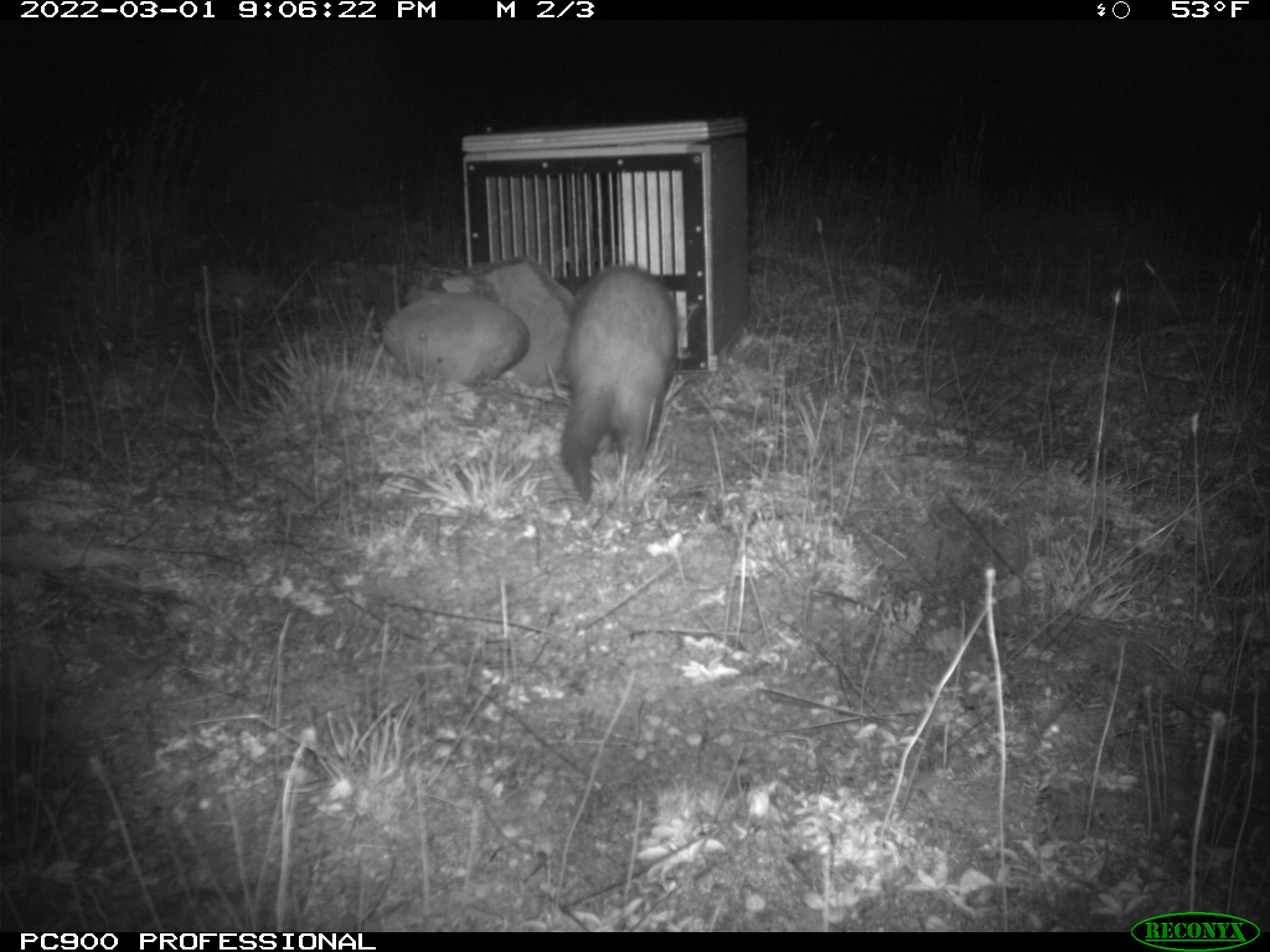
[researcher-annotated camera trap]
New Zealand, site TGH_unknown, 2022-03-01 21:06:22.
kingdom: Animalia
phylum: Chordata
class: Mammalia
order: Carnivora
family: Mustelidae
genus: Mustela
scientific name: Mustela furo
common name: ferret